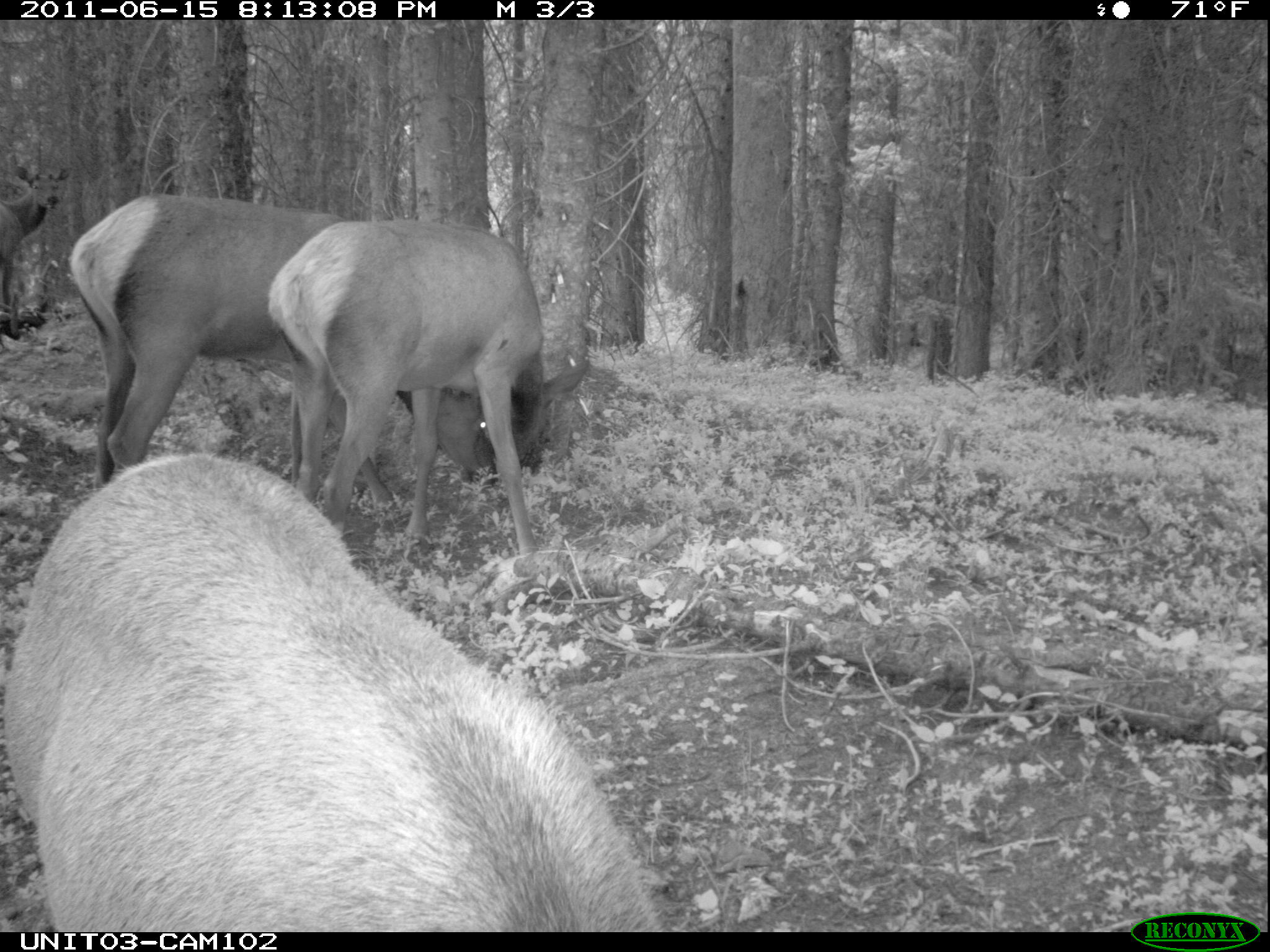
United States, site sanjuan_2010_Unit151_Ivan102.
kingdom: Animalia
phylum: Chordata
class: Mammalia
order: Artiodactyla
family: Cervidae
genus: Cervus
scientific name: Cervus elaphus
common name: red deer